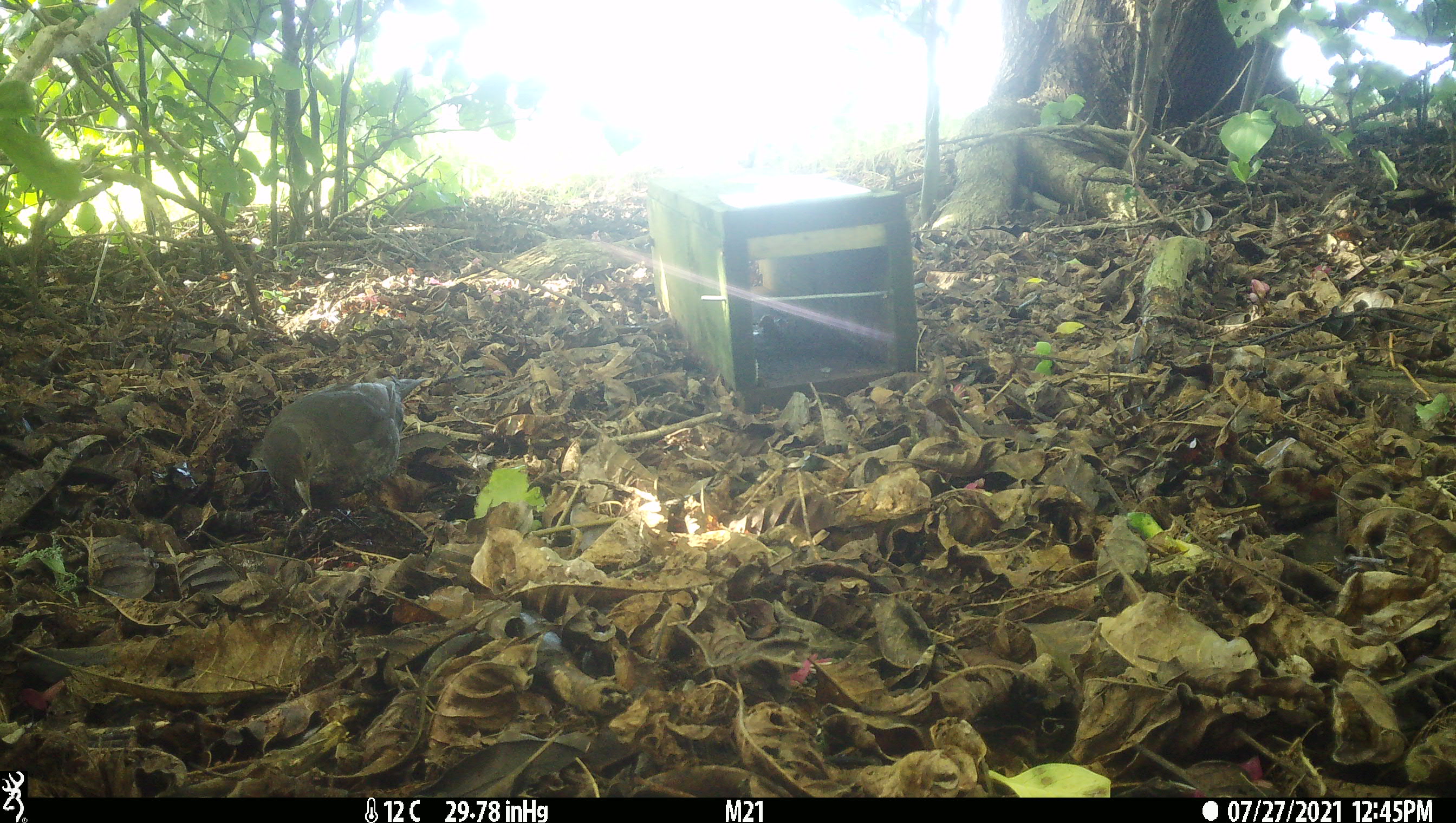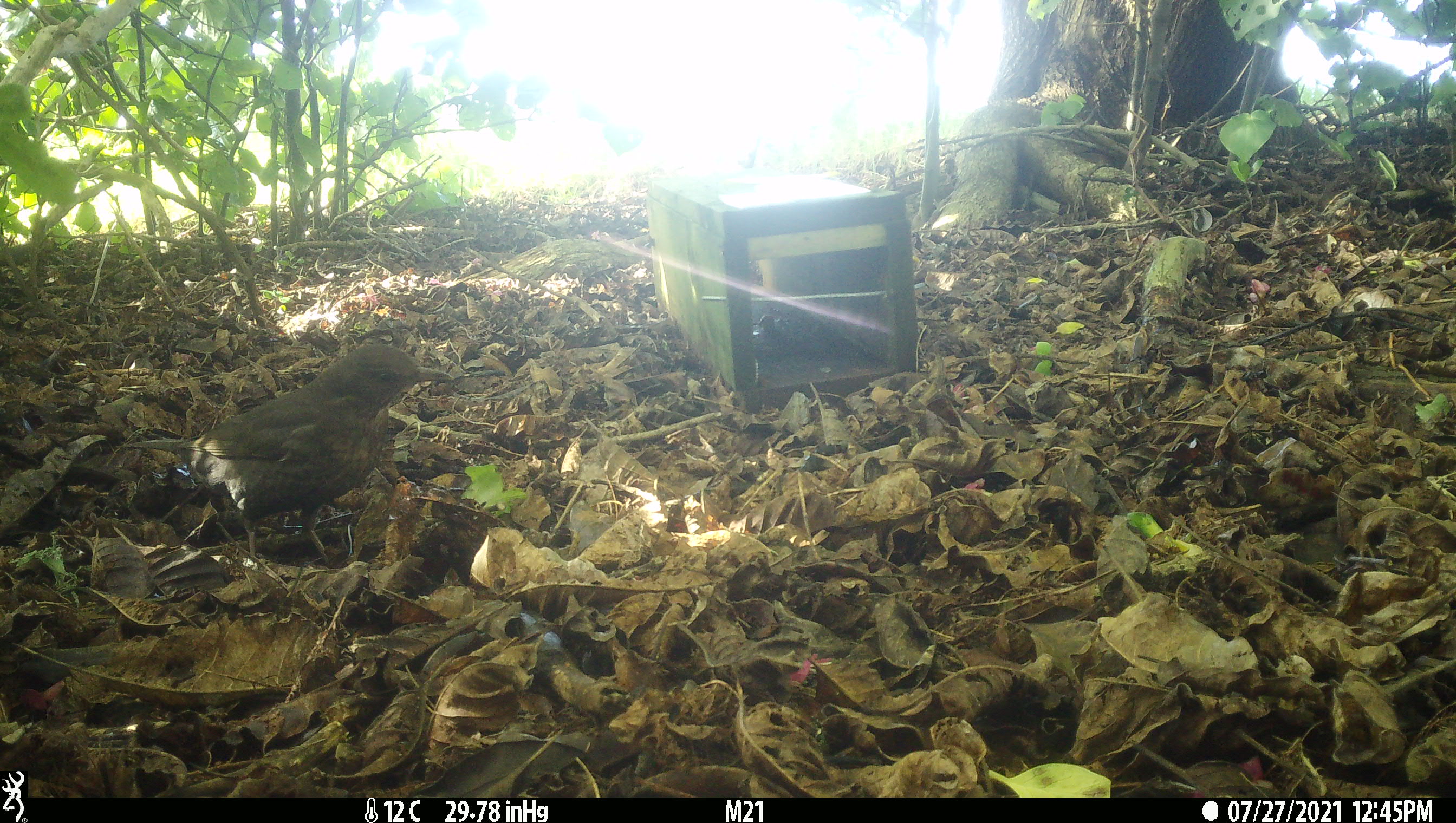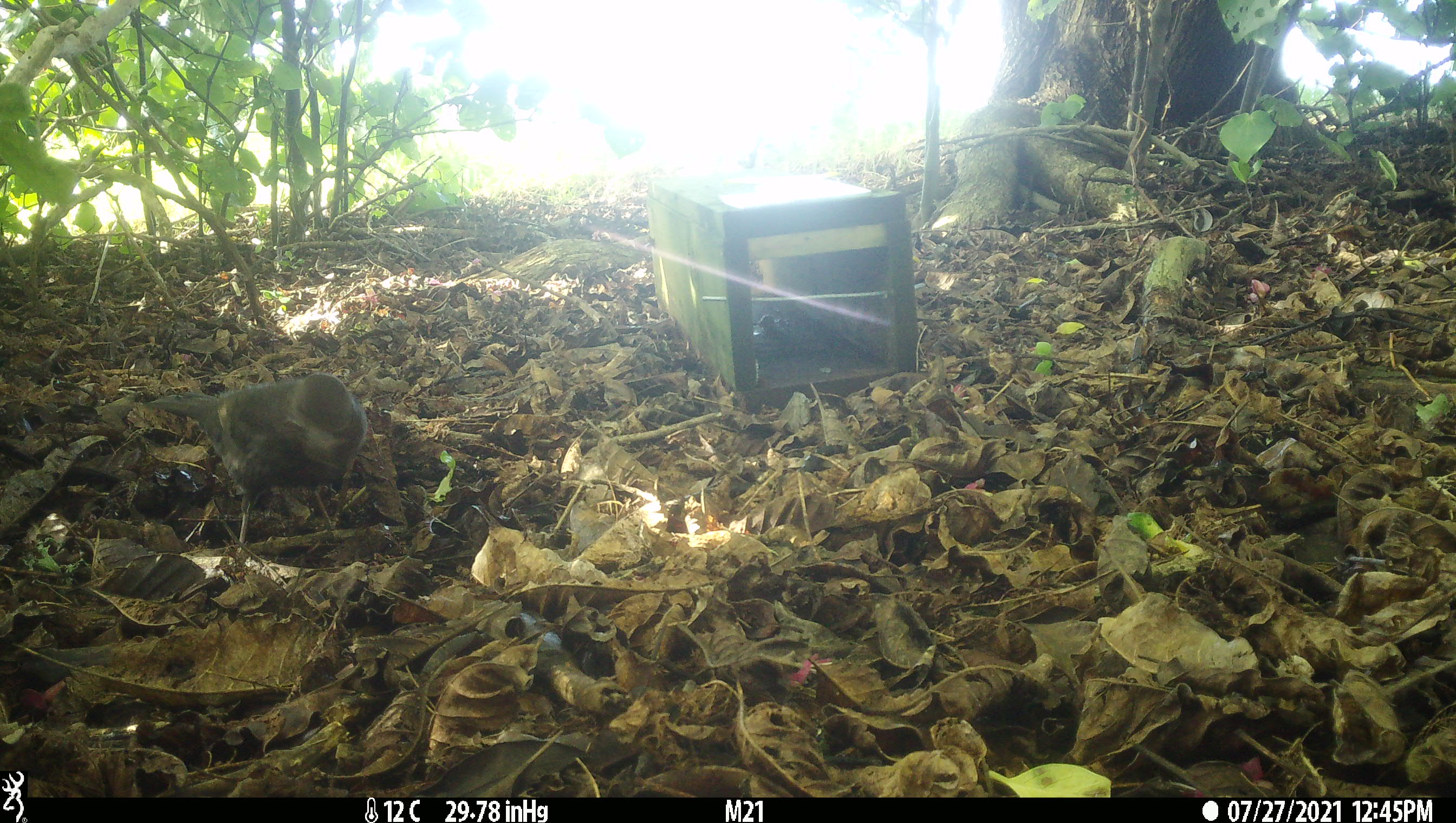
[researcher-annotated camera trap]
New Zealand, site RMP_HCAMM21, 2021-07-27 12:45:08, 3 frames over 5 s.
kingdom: Animalia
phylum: Chordata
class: Aves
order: Passeriformes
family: Turdidae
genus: Turdus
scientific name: Turdus merula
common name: eurasian blackbird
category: blackbird